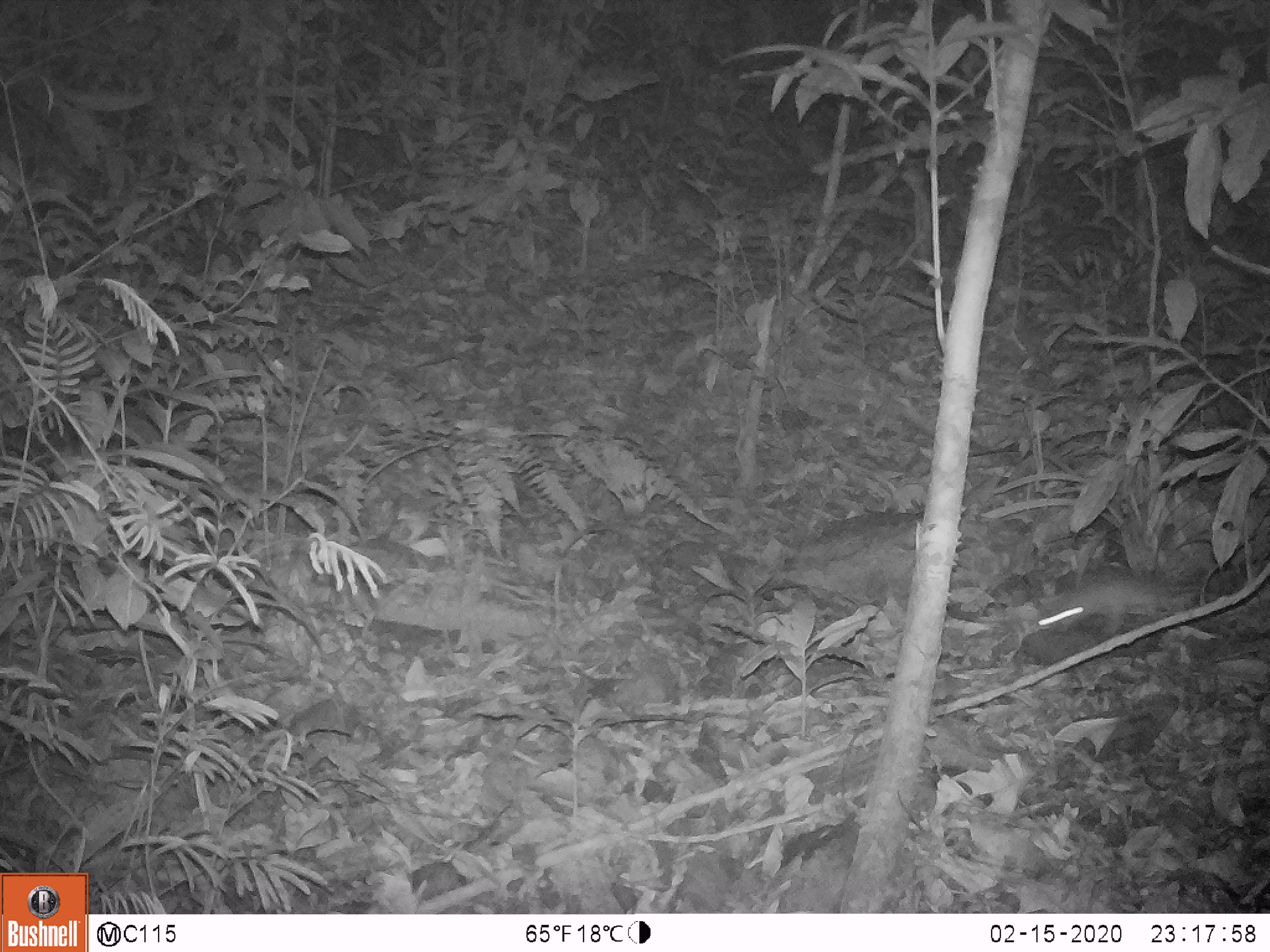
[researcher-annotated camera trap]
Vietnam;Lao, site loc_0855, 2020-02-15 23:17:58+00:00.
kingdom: Animalia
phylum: Chordata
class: Mammalia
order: Rodentia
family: Muridae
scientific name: Muridae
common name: old-world mice and rats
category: unidentified murid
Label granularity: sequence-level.